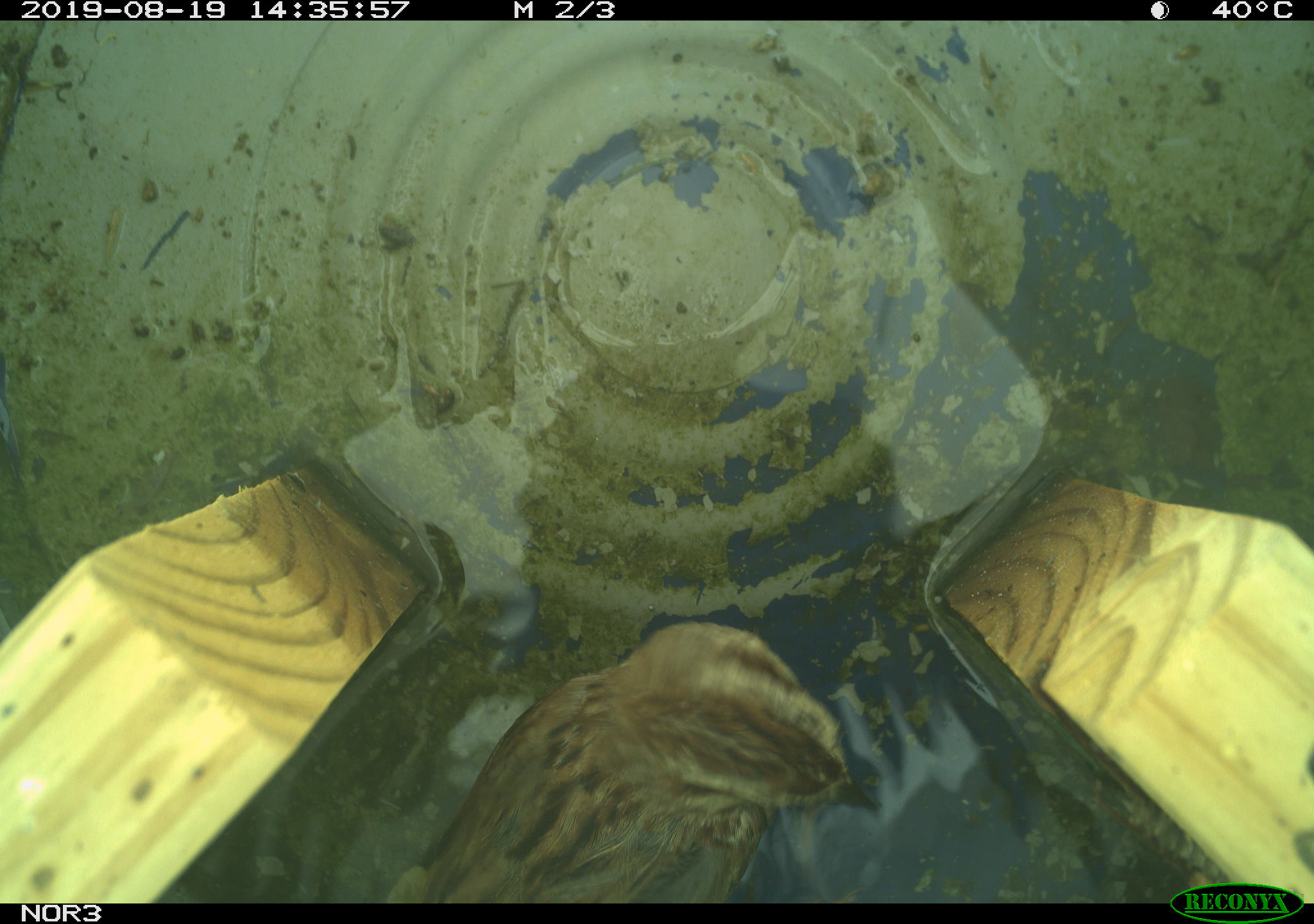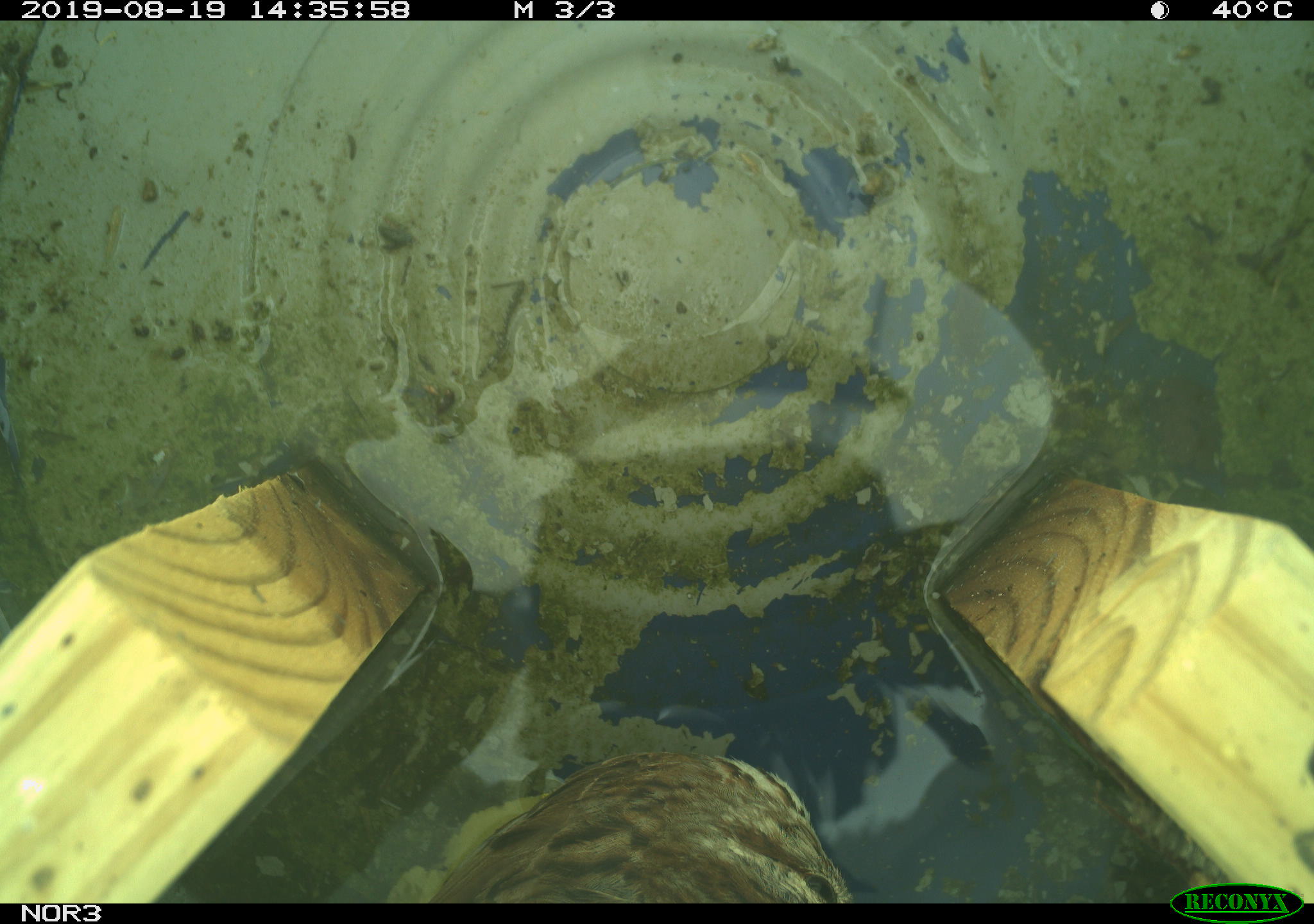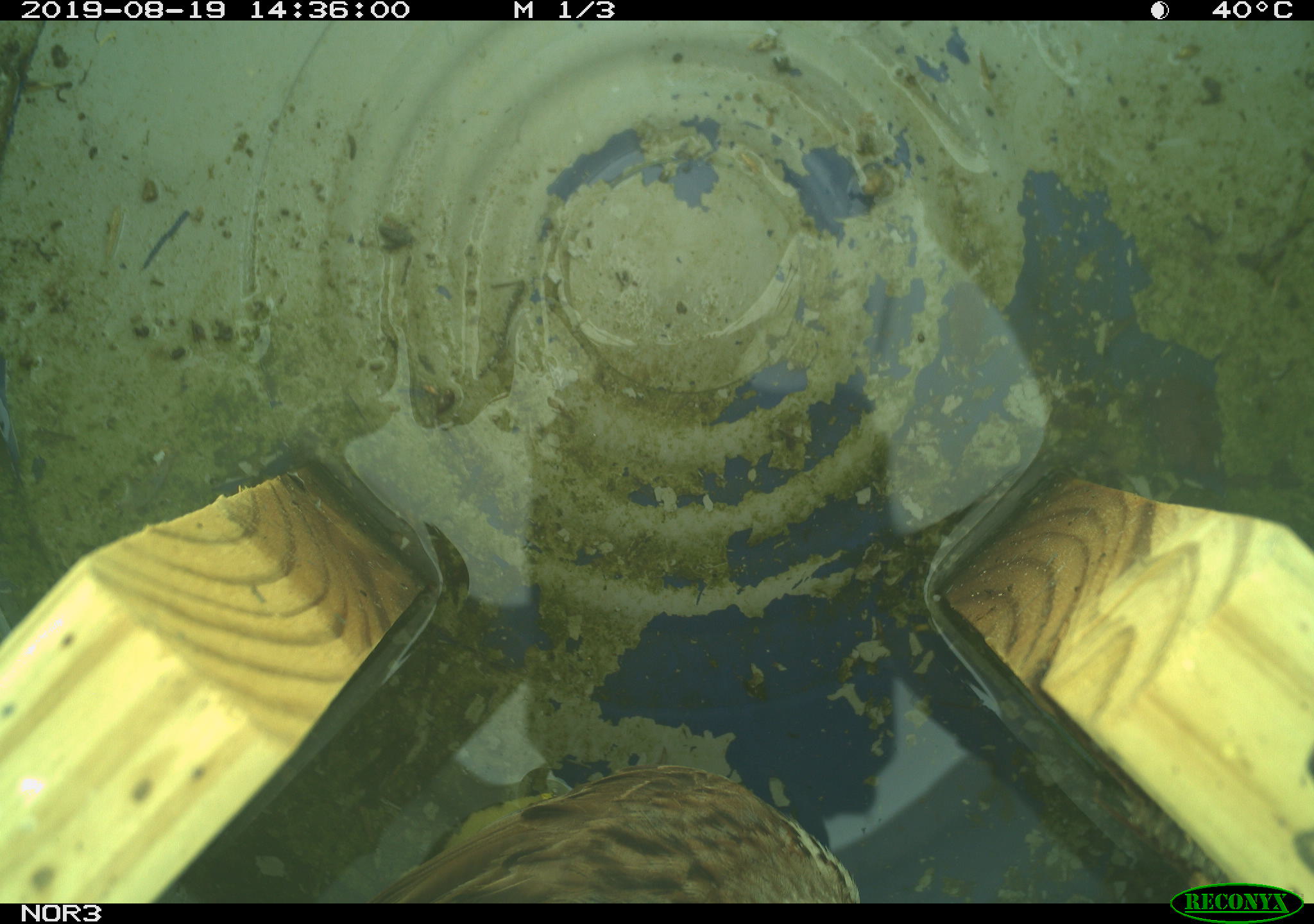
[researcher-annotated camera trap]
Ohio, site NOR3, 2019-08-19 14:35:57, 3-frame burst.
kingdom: Animalia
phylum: Chordata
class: Aves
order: Passeriformes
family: Passerellidae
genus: Melospiza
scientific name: Melospiza melodia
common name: song sparrow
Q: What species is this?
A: Song sparrow (Melospiza melodia).